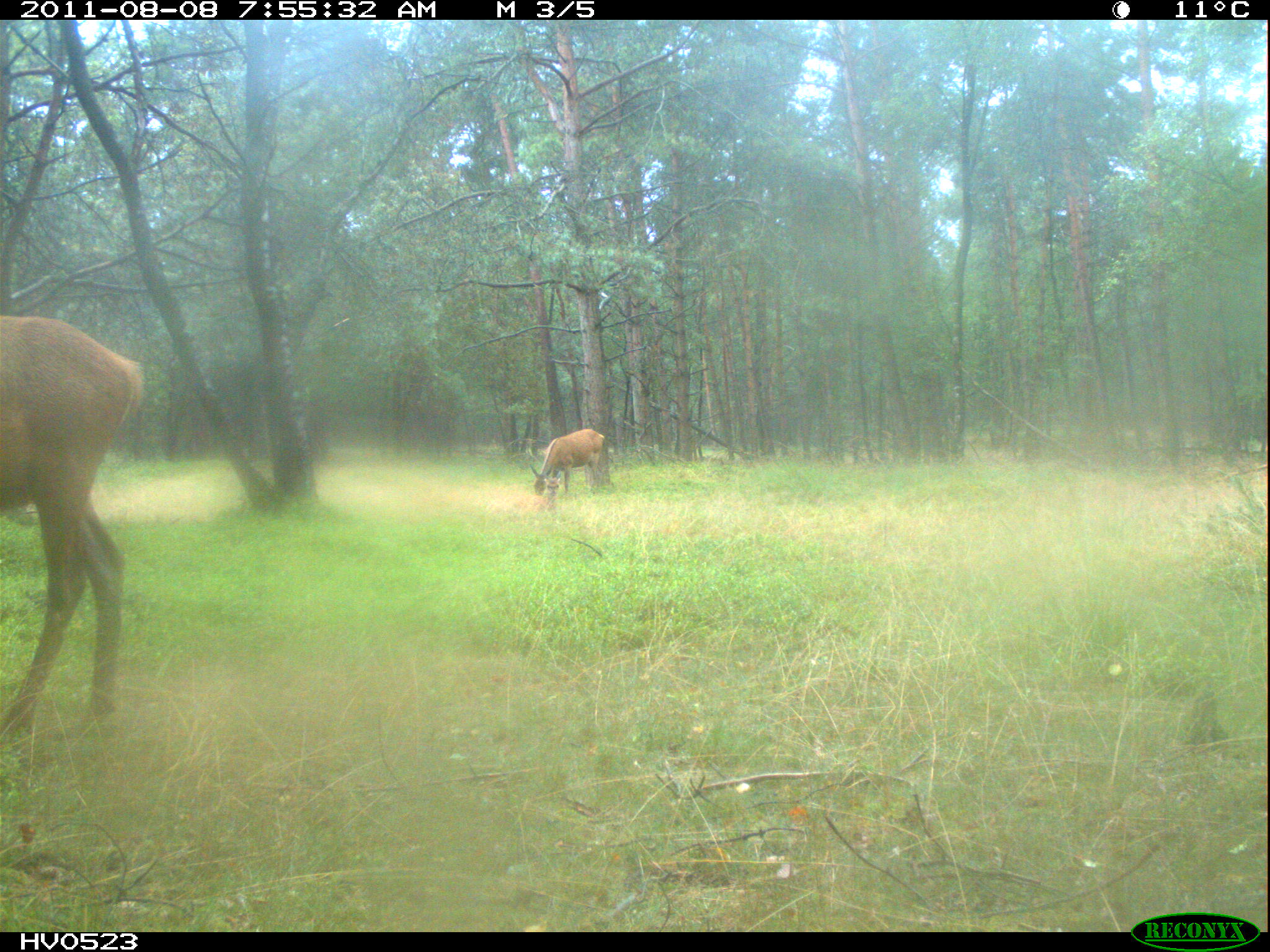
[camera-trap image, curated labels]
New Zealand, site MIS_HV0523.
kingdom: Animalia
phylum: Chordata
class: Mammalia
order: Artiodactyla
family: Cervidae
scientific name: Cervidae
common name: deer